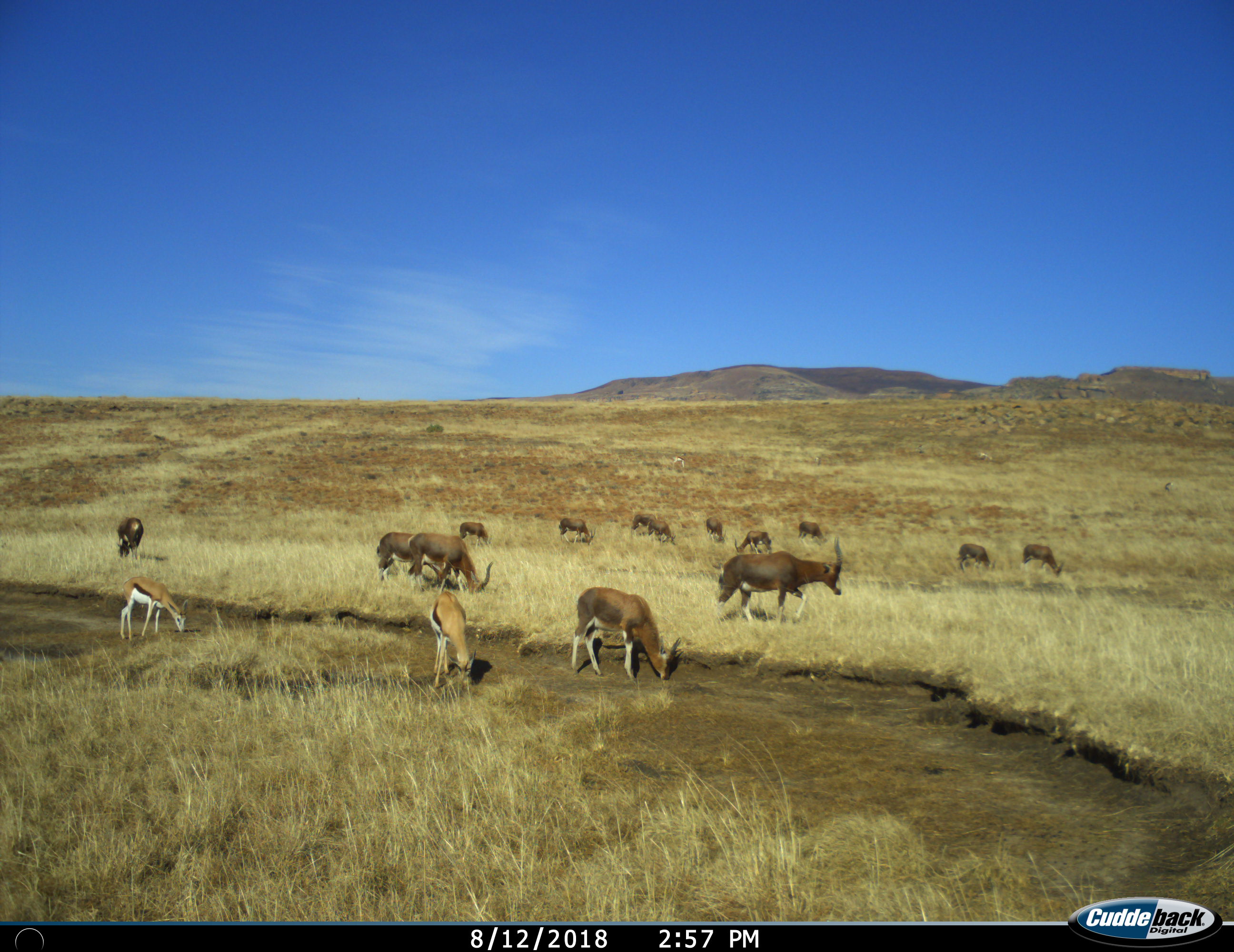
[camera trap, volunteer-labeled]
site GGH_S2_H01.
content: unidentified animal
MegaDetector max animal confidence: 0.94